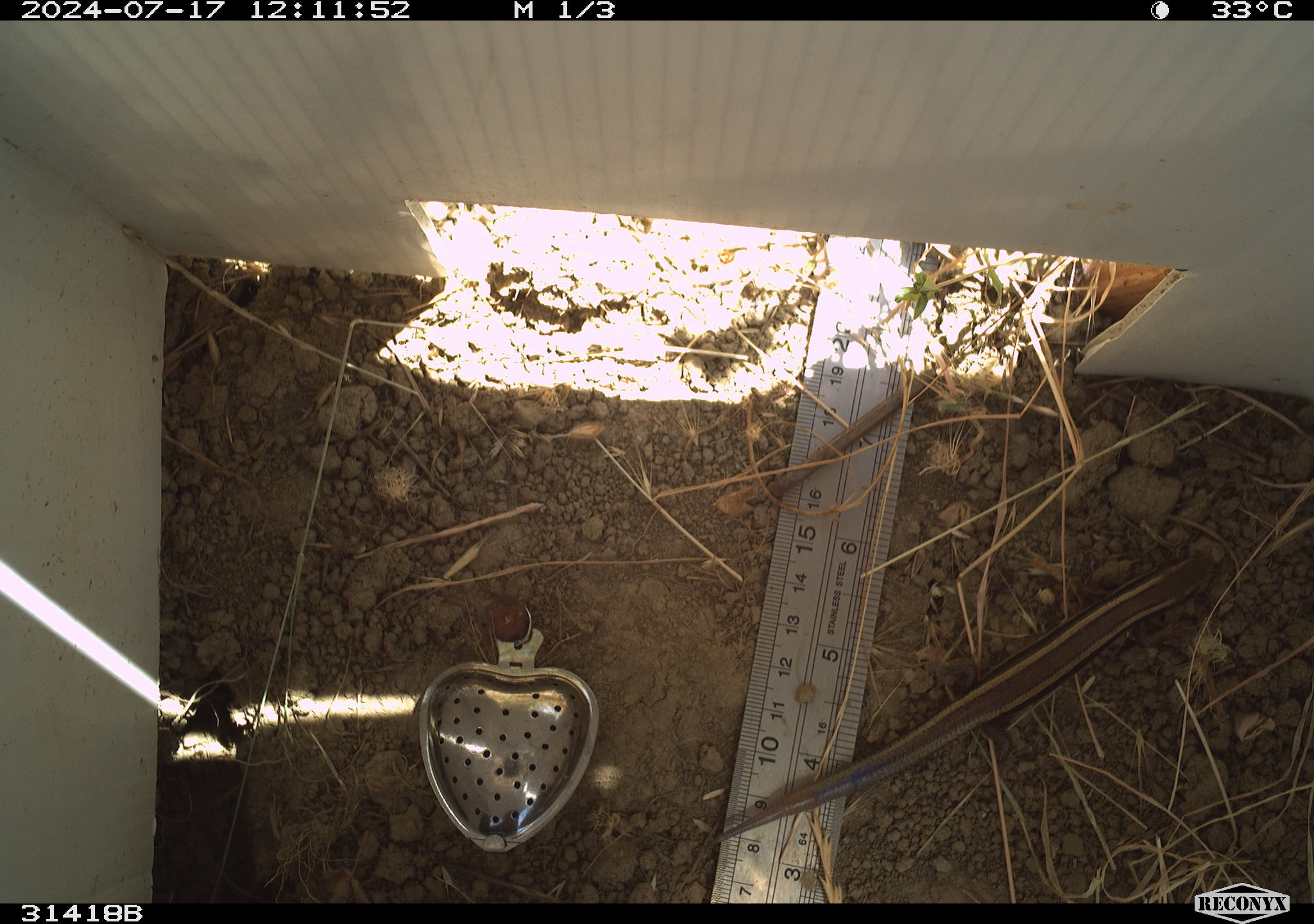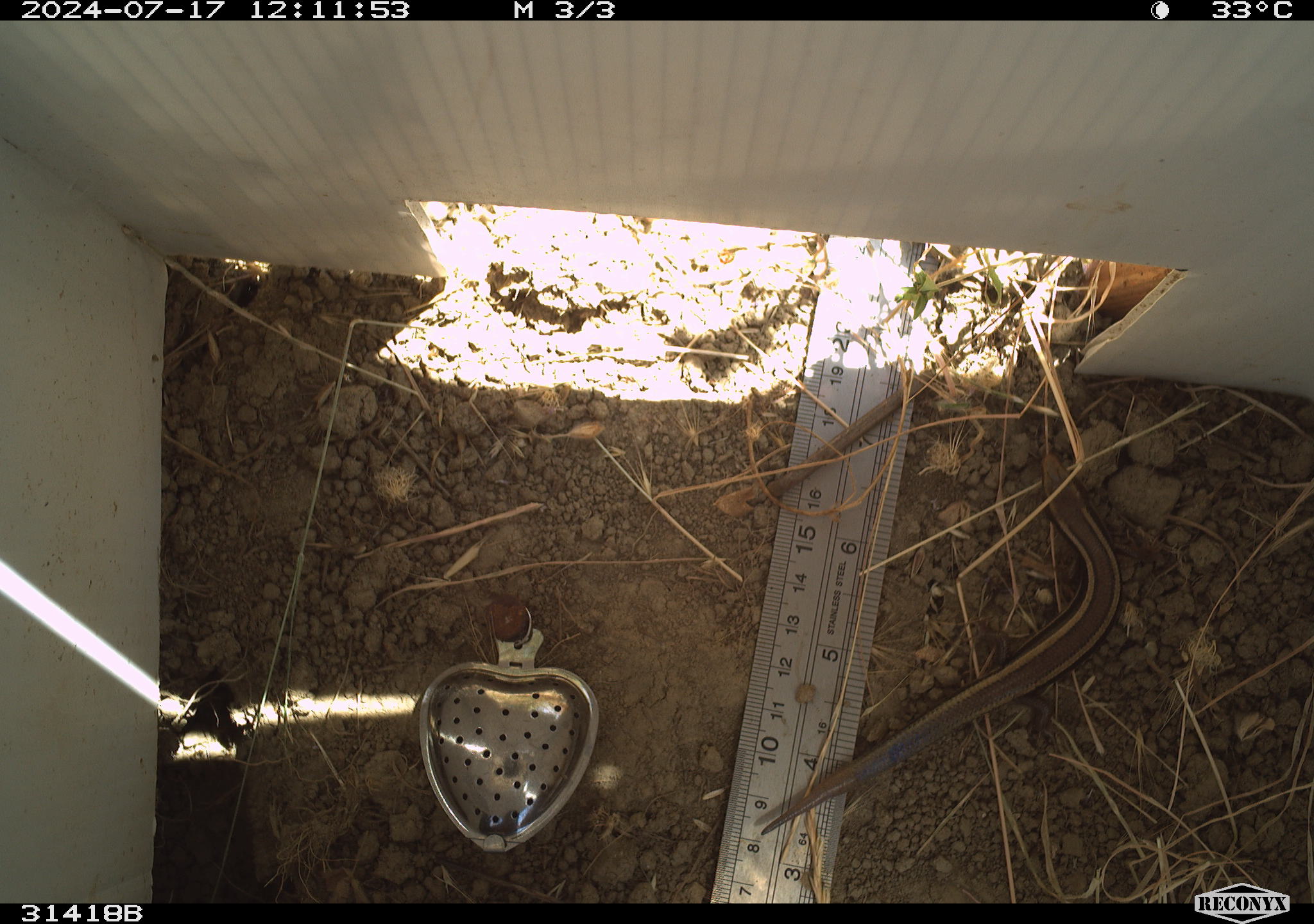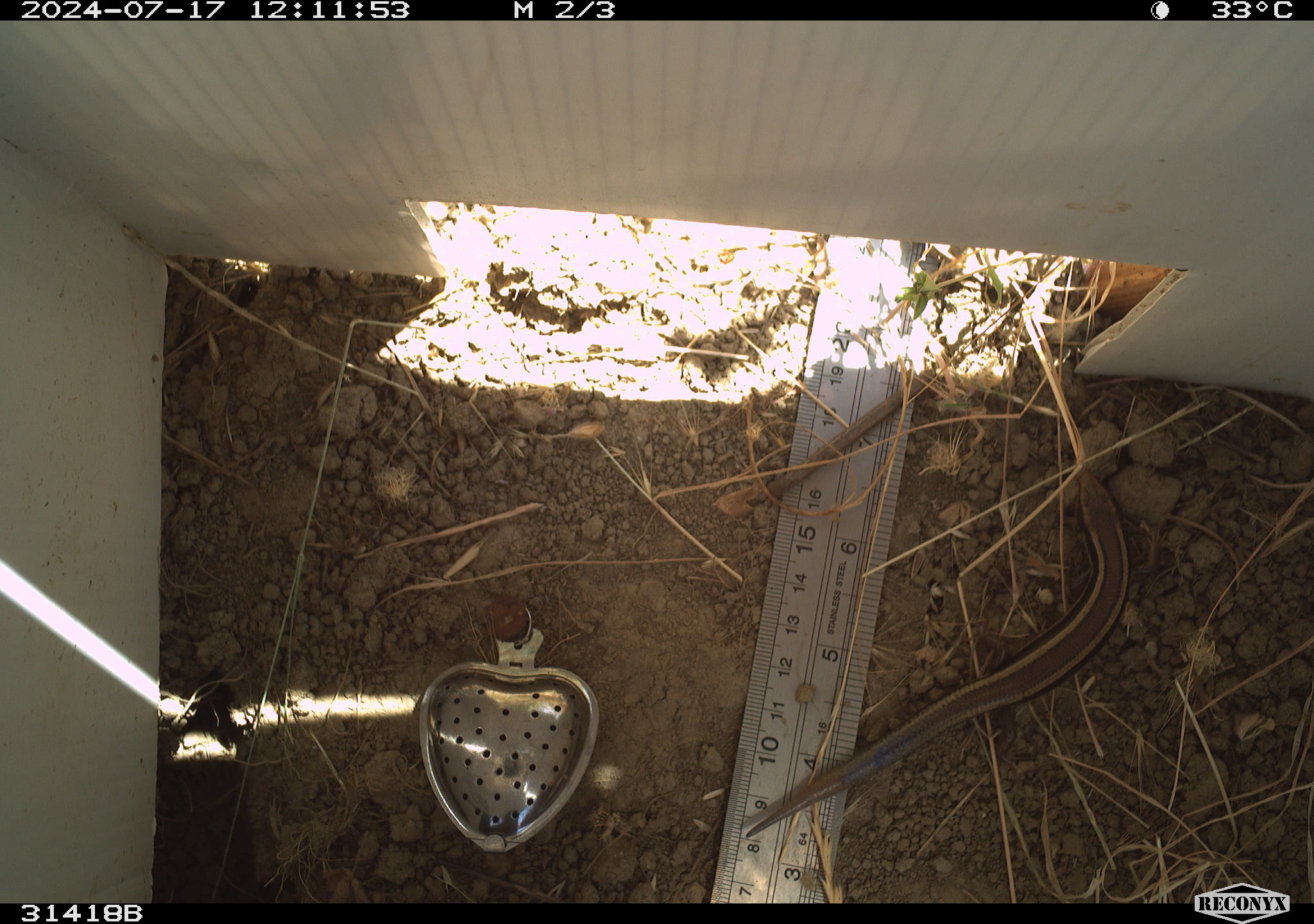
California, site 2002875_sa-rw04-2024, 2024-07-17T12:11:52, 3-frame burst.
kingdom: Animalia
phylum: Chordata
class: Reptilia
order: Squamata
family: Scincidae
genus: Plestiodon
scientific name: Plestiodon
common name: blue-tailed skinks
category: plestiodon species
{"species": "plestiodon species (blue-tailed skinks) (Plestiodon)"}